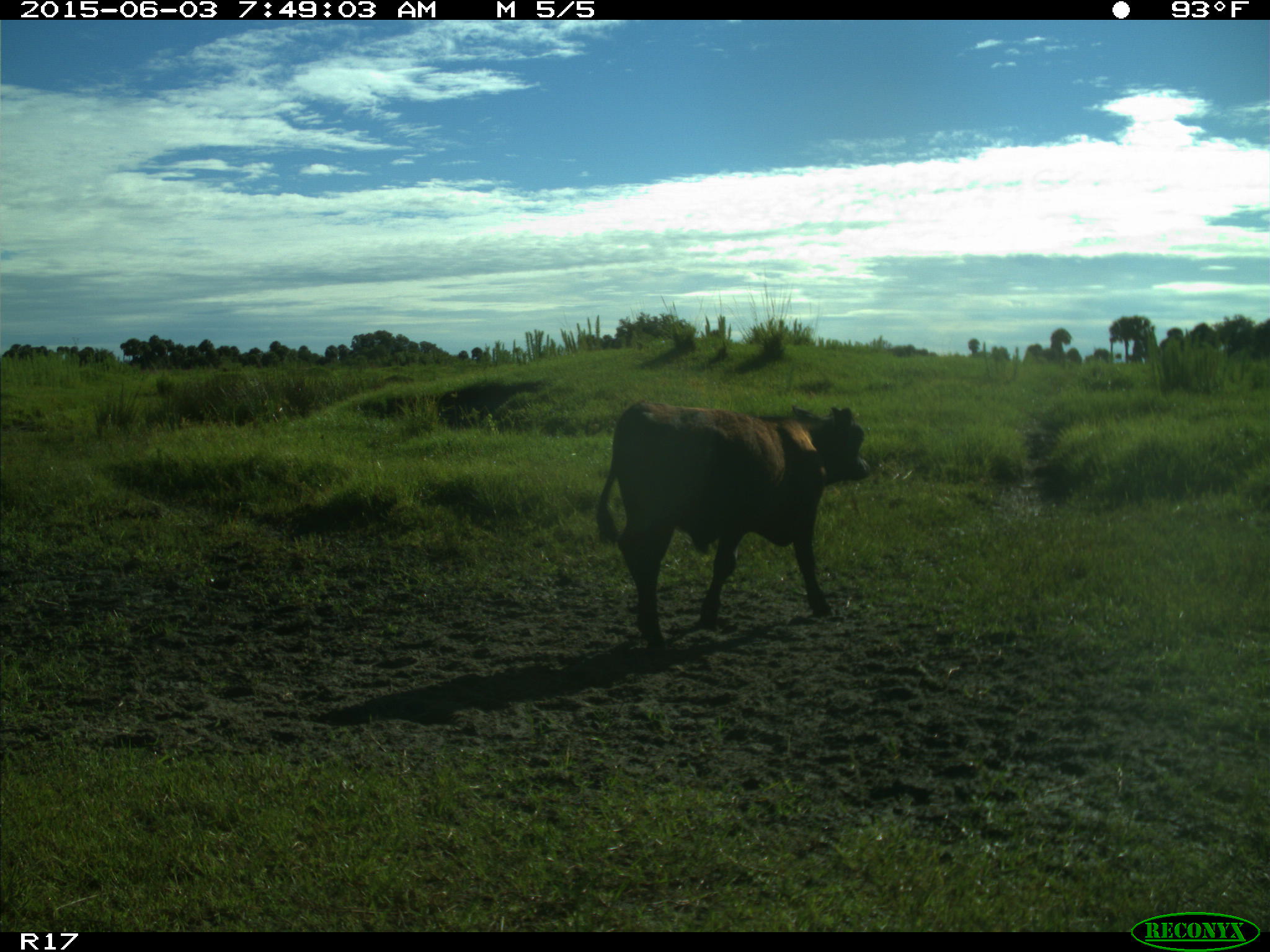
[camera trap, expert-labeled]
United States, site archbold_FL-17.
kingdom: Animalia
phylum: Chordata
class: Mammalia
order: Artiodactyla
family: Bovidae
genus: Bos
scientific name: Bos taurus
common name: domestic cow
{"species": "Bos taurus (domestic cow)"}